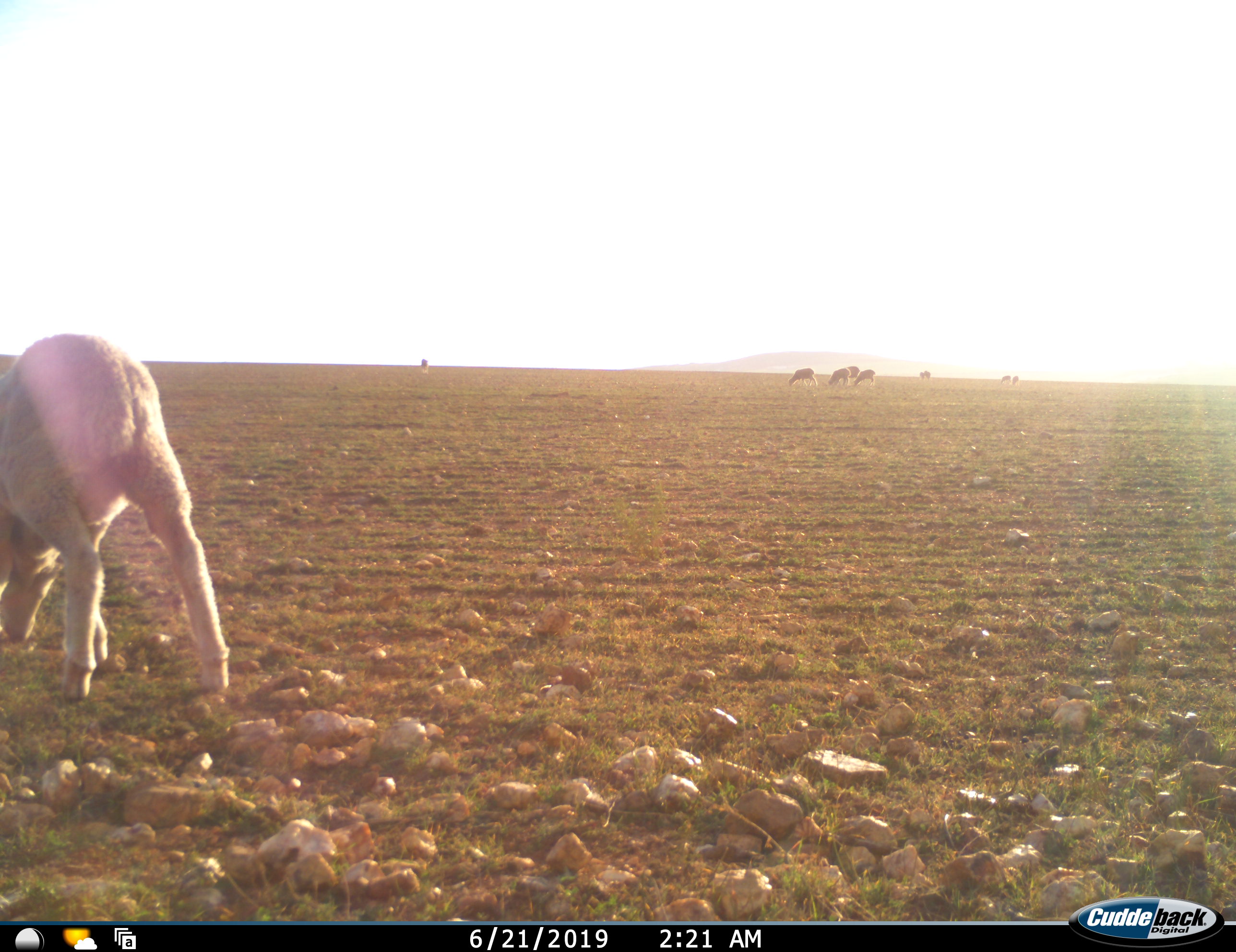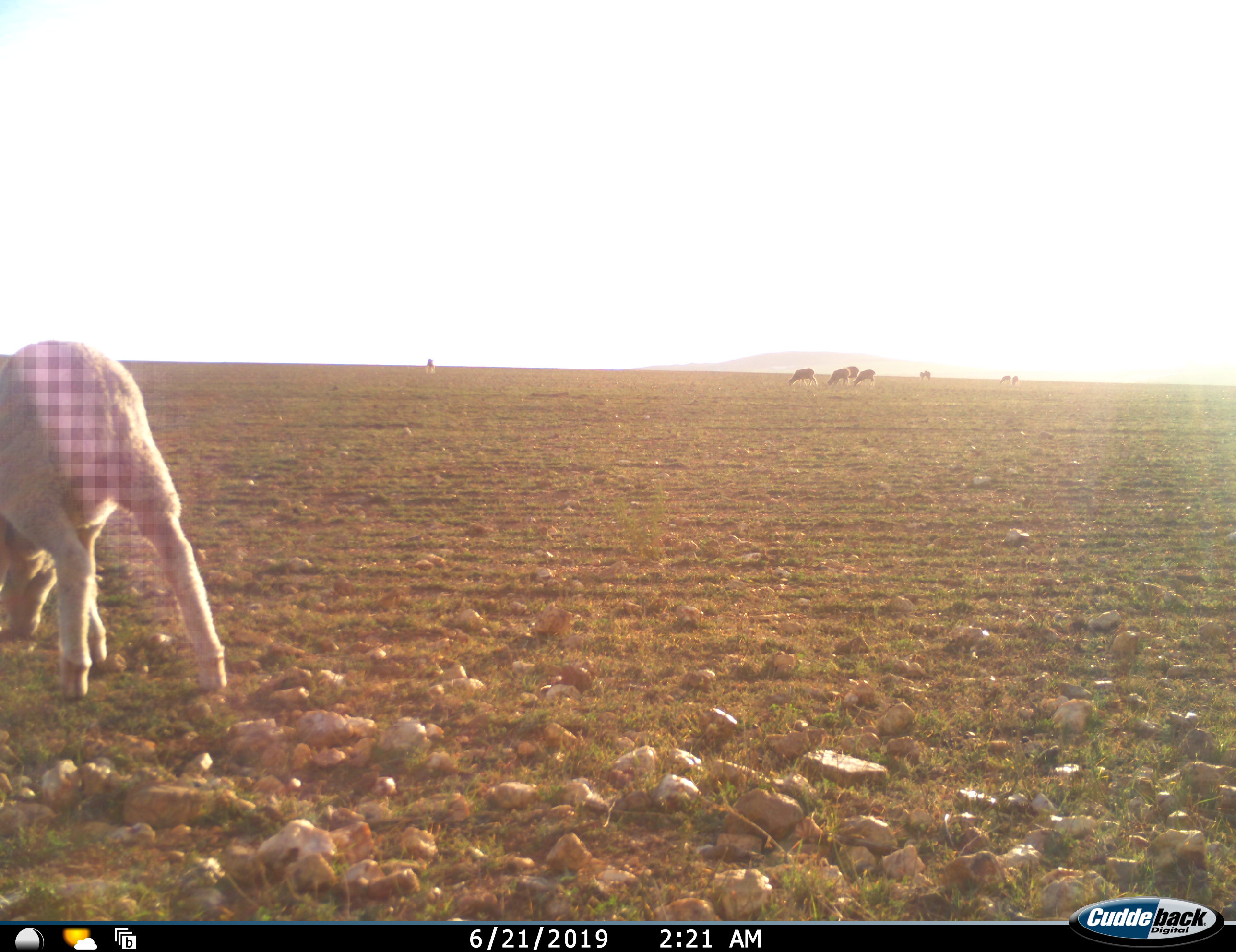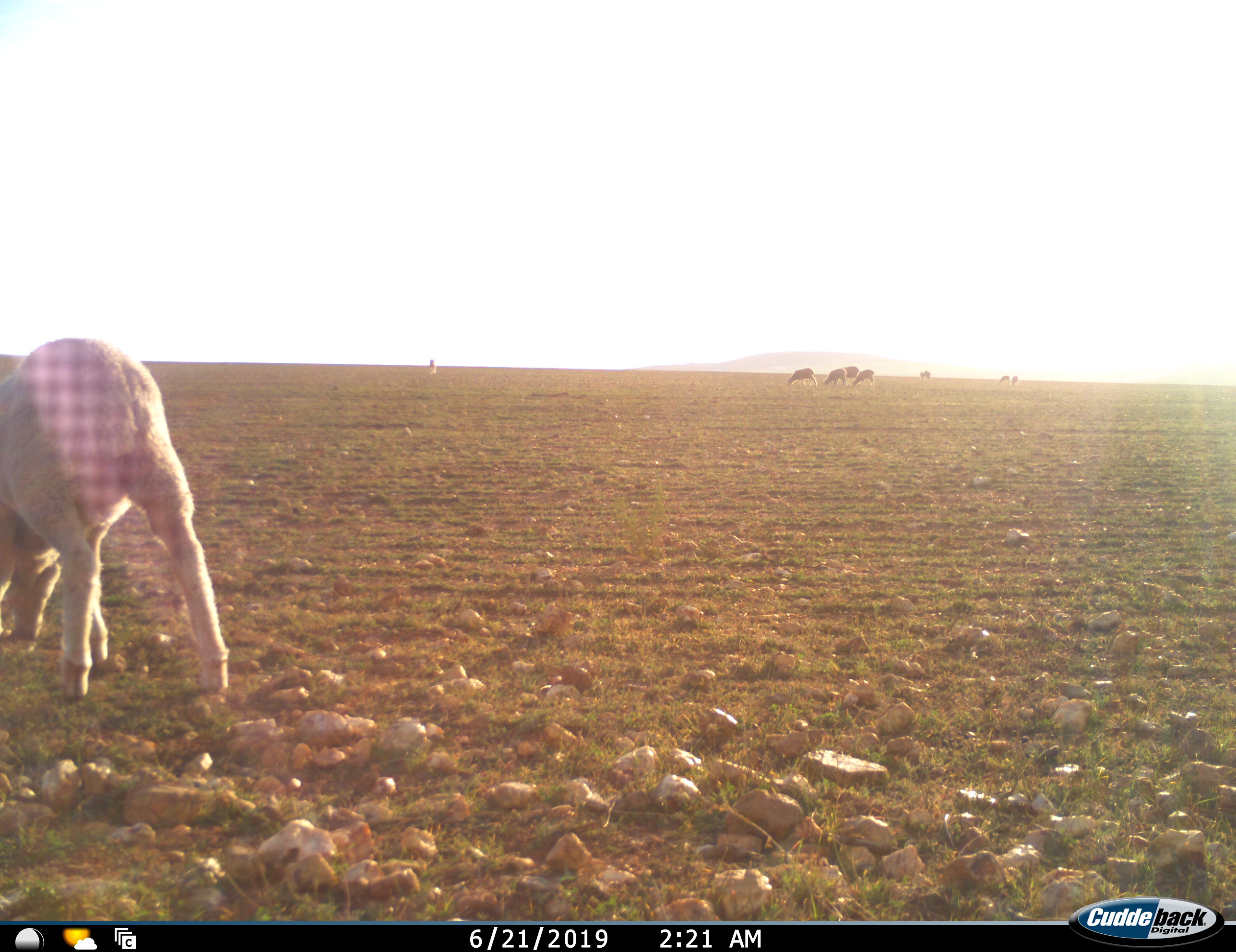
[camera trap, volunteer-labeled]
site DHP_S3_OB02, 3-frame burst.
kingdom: Animalia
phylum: Chordata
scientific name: Vertebrata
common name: domestic animal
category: domesticanimal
Domesticanimal (domestic animal) (Vertebrata), count 9. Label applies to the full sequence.